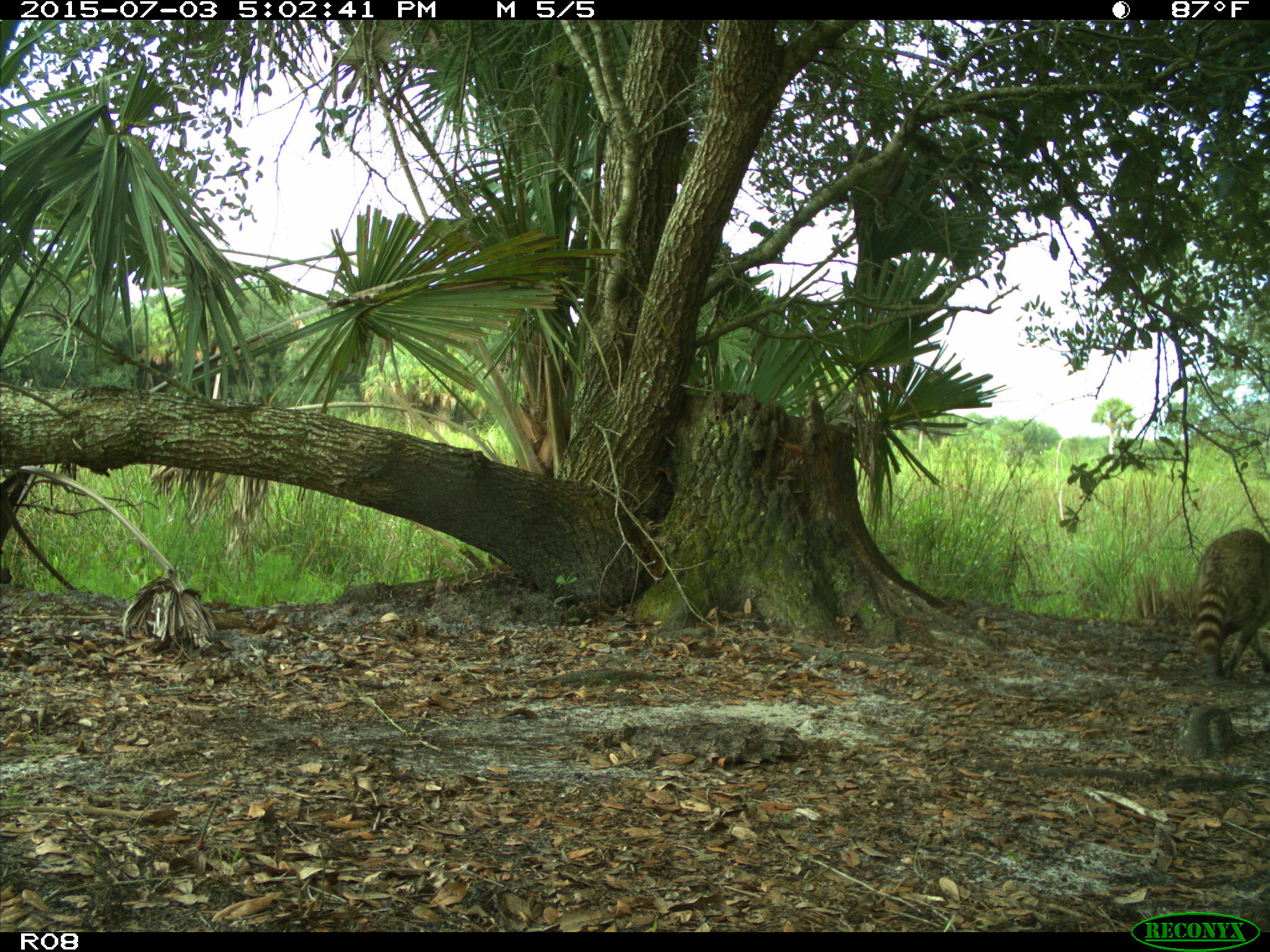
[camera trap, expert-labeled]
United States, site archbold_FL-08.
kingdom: Animalia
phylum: Chordata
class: Mammalia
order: Carnivora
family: Procyonidae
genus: Procyon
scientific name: Procyon lotor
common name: common raccoon